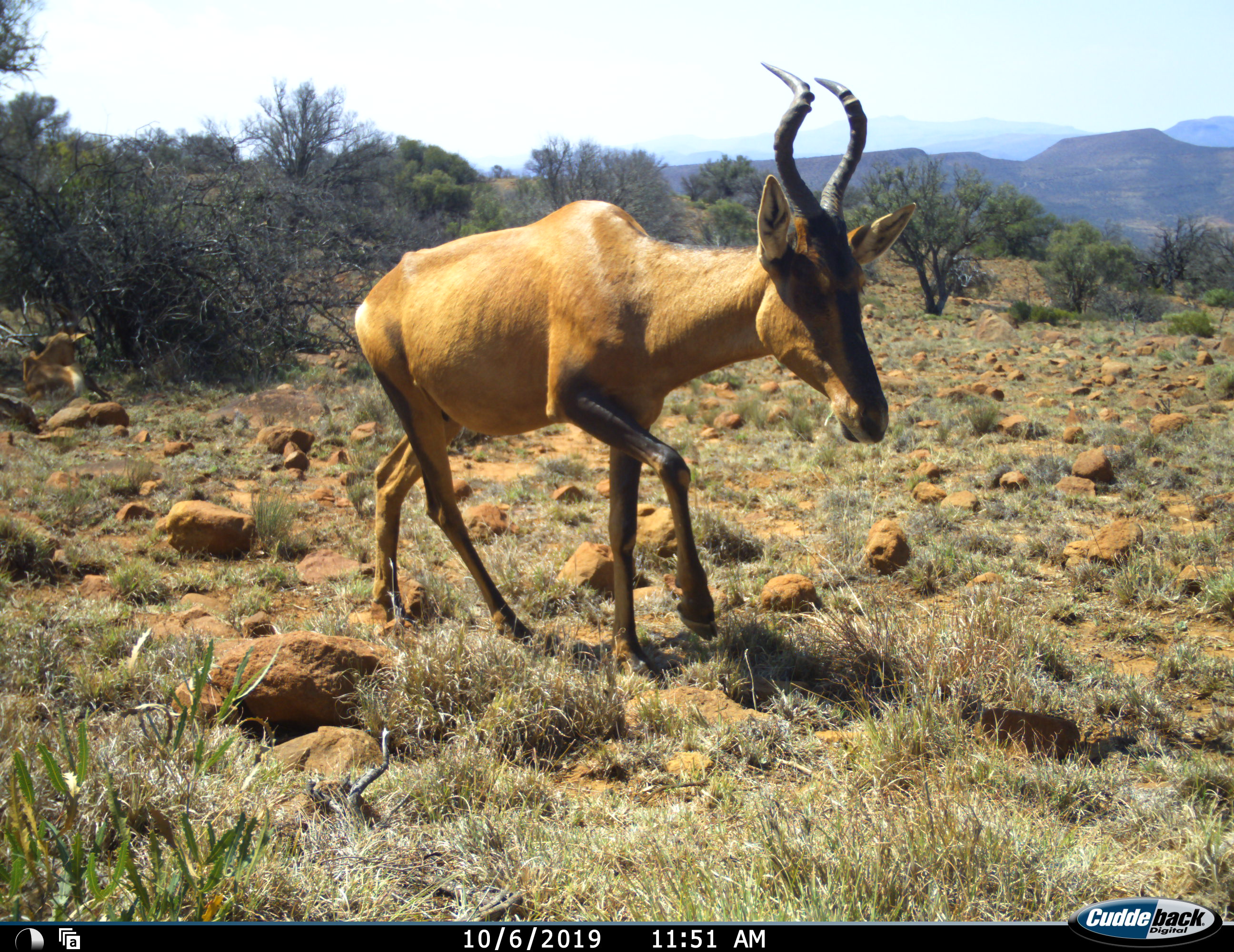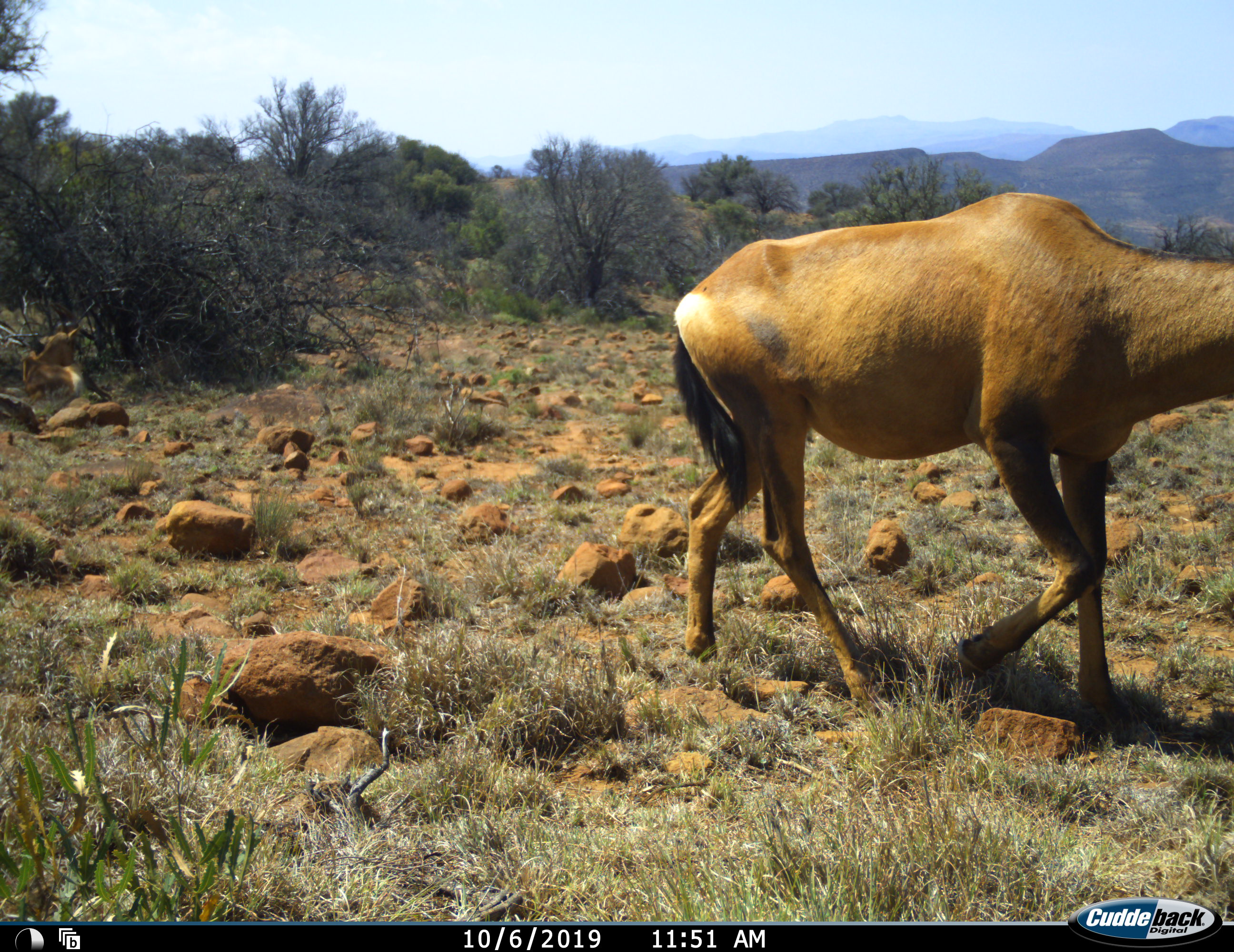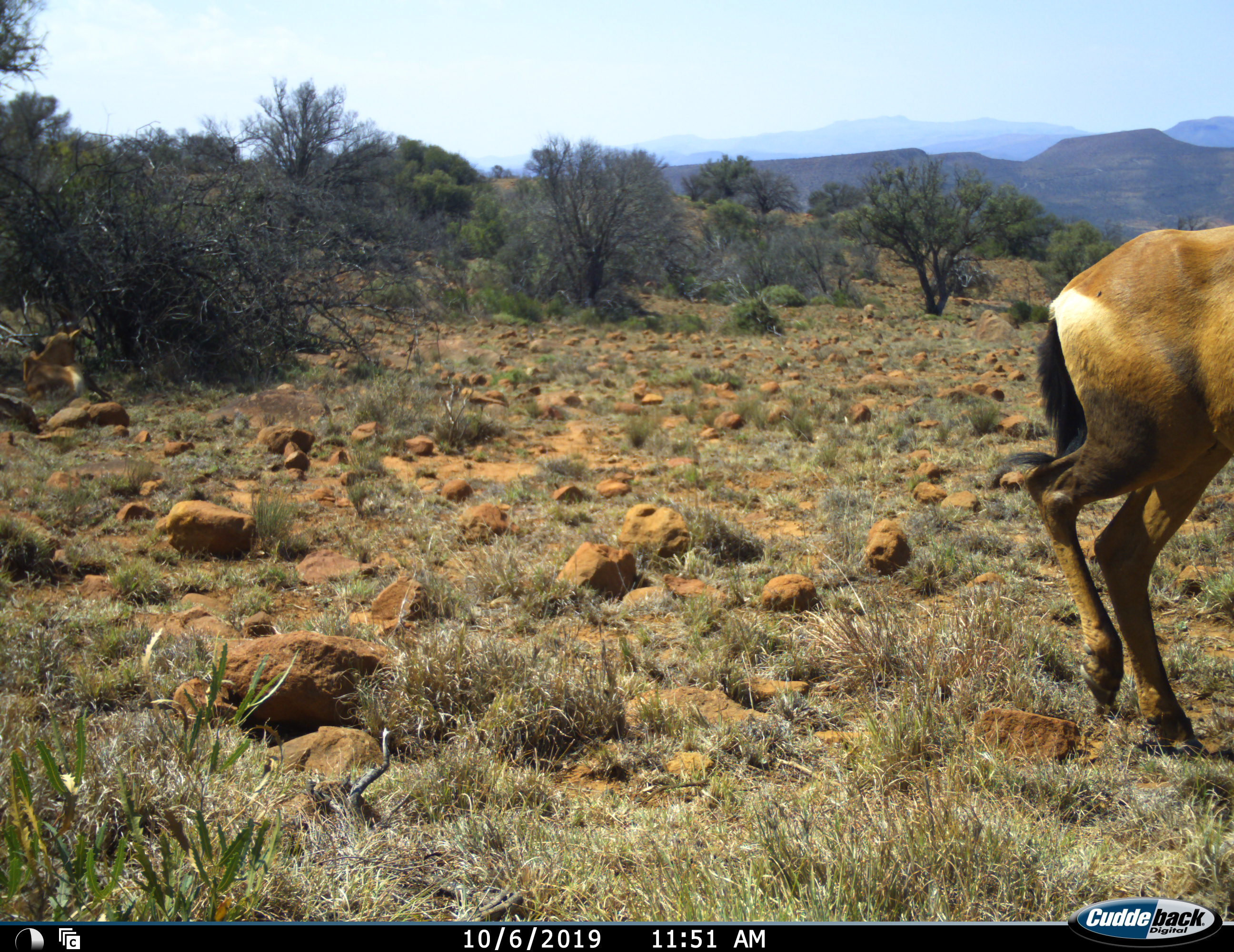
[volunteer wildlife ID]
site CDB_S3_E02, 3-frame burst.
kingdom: Animalia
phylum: Chordata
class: Mammalia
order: Artiodactyla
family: Bovidae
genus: Alcelaphus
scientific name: Alcelaphus buselaphus caama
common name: red hartebeest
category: hartebeestred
Hartebeestred (red hartebeest) (Alcelaphus buselaphus caama), count 1. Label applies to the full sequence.